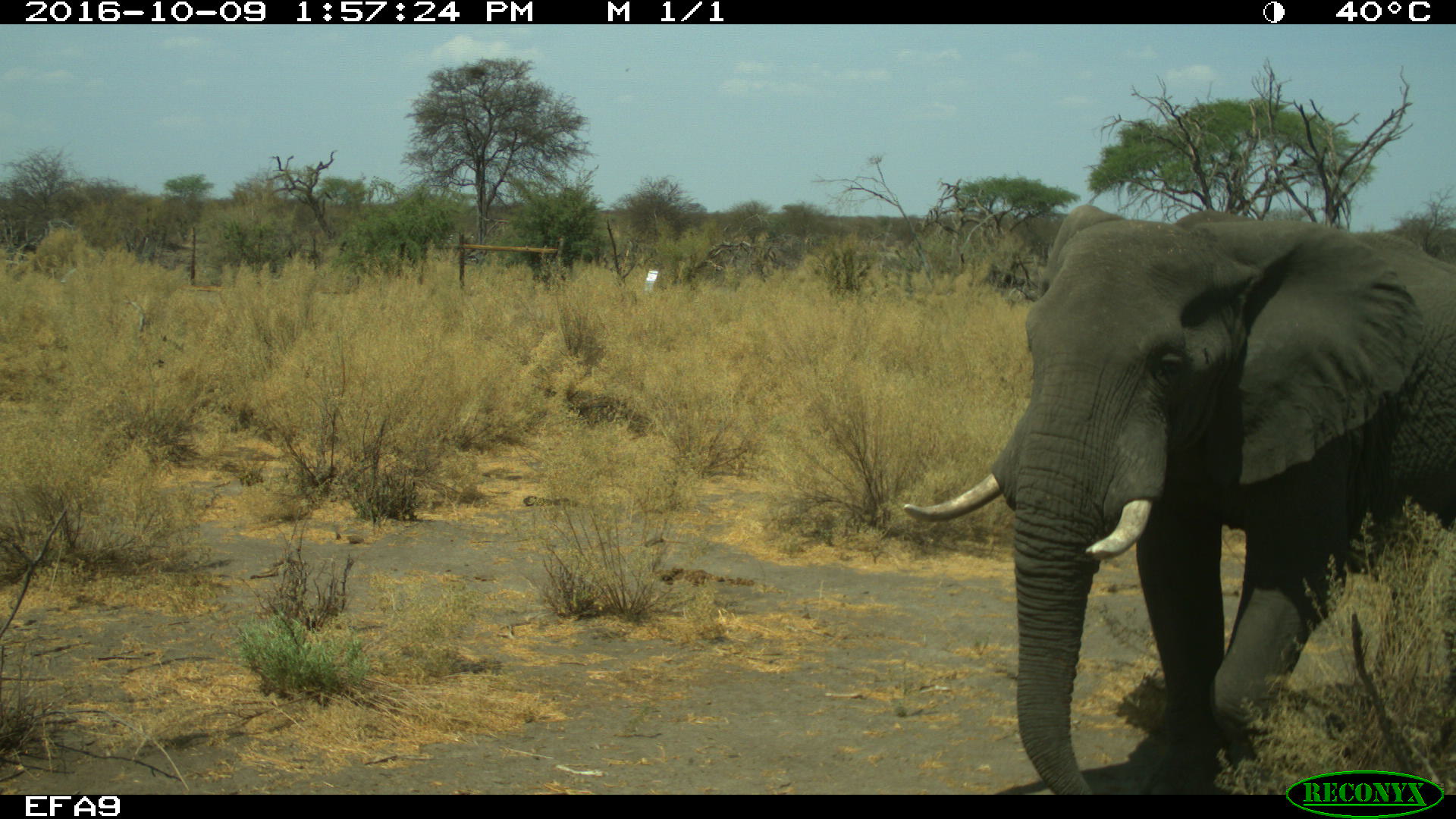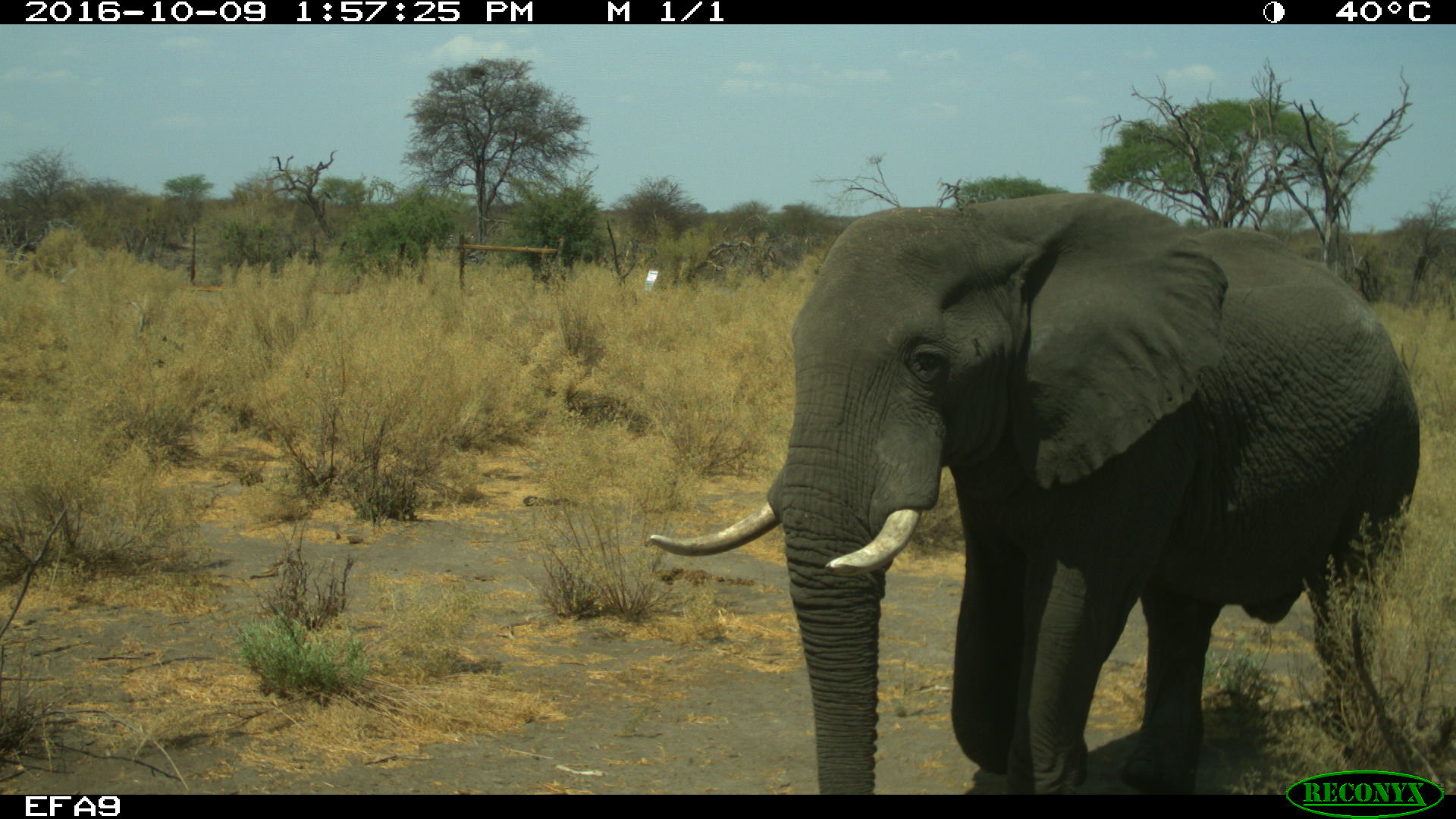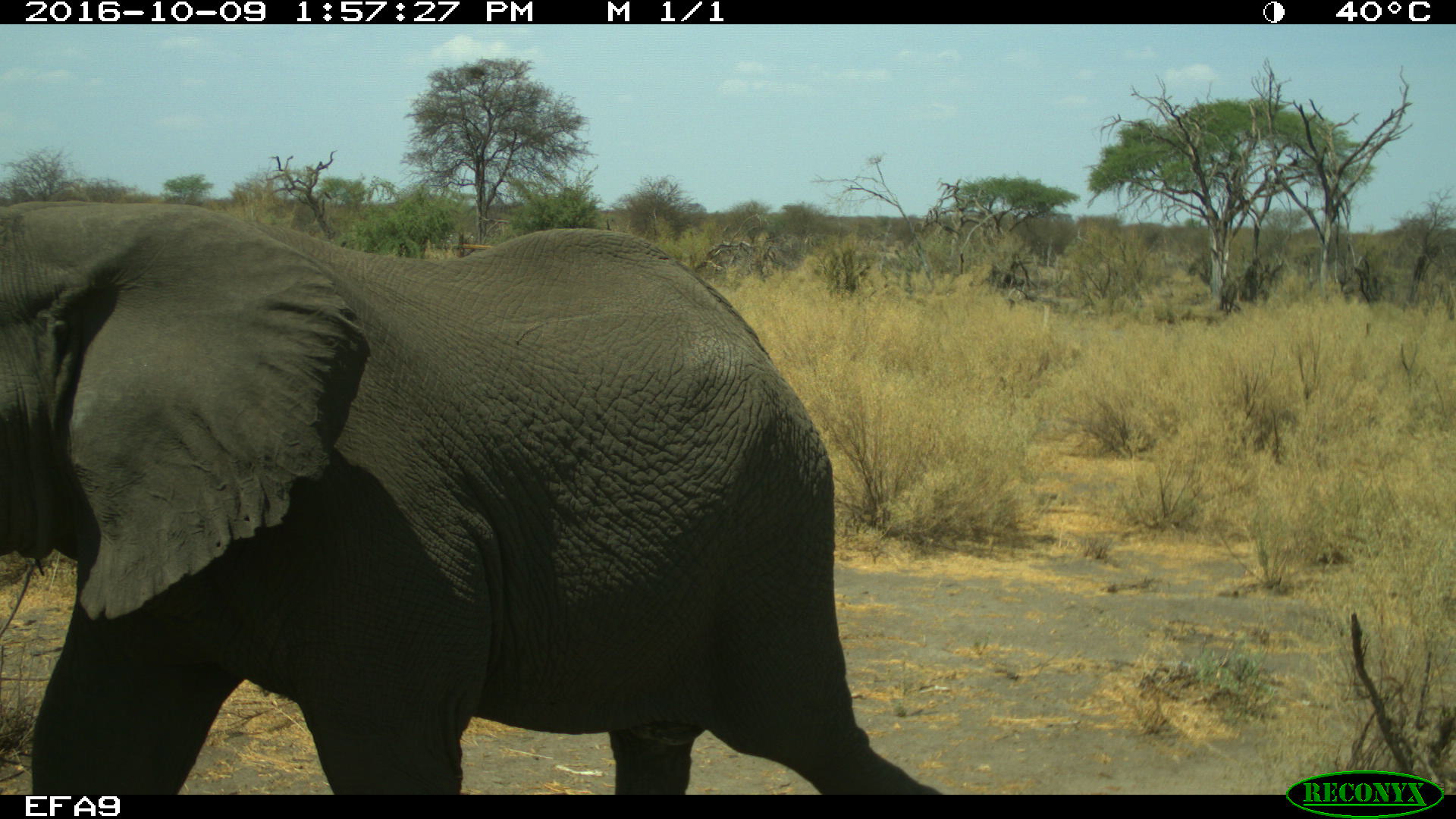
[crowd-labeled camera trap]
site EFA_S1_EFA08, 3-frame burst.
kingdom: Animalia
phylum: Chordata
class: Mammalia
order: Proboscidea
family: Elephantidae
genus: Loxodonta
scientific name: Loxodonta africana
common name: african bush elephant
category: elephant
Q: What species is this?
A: Elephant (african bush elephant) (Loxodonta africana).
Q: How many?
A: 1.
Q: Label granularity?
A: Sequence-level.